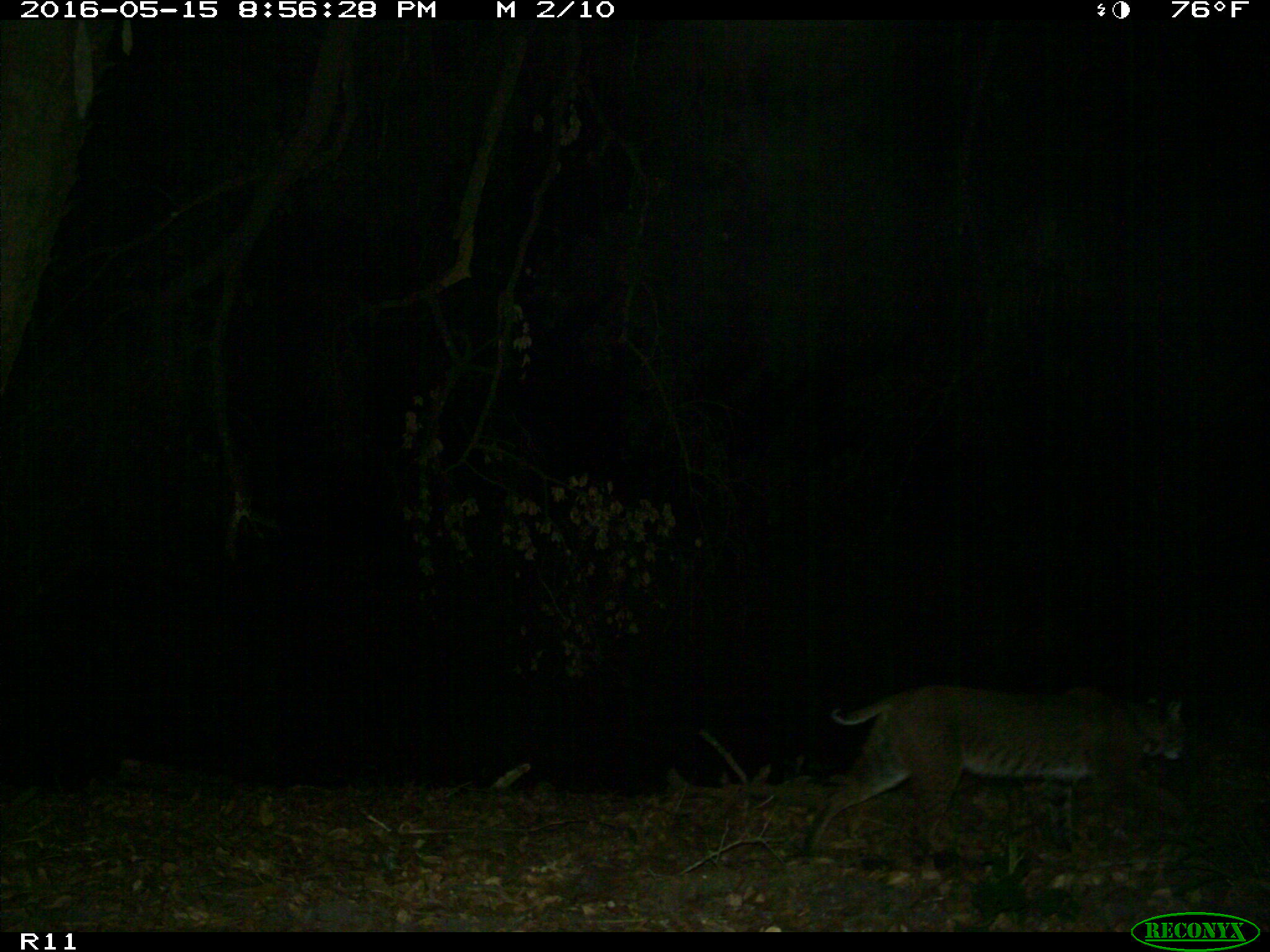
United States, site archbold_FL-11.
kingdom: Animalia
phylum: Chordata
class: Mammalia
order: Carnivora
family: Felidae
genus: Lynx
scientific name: Lynx rufus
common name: bobcat